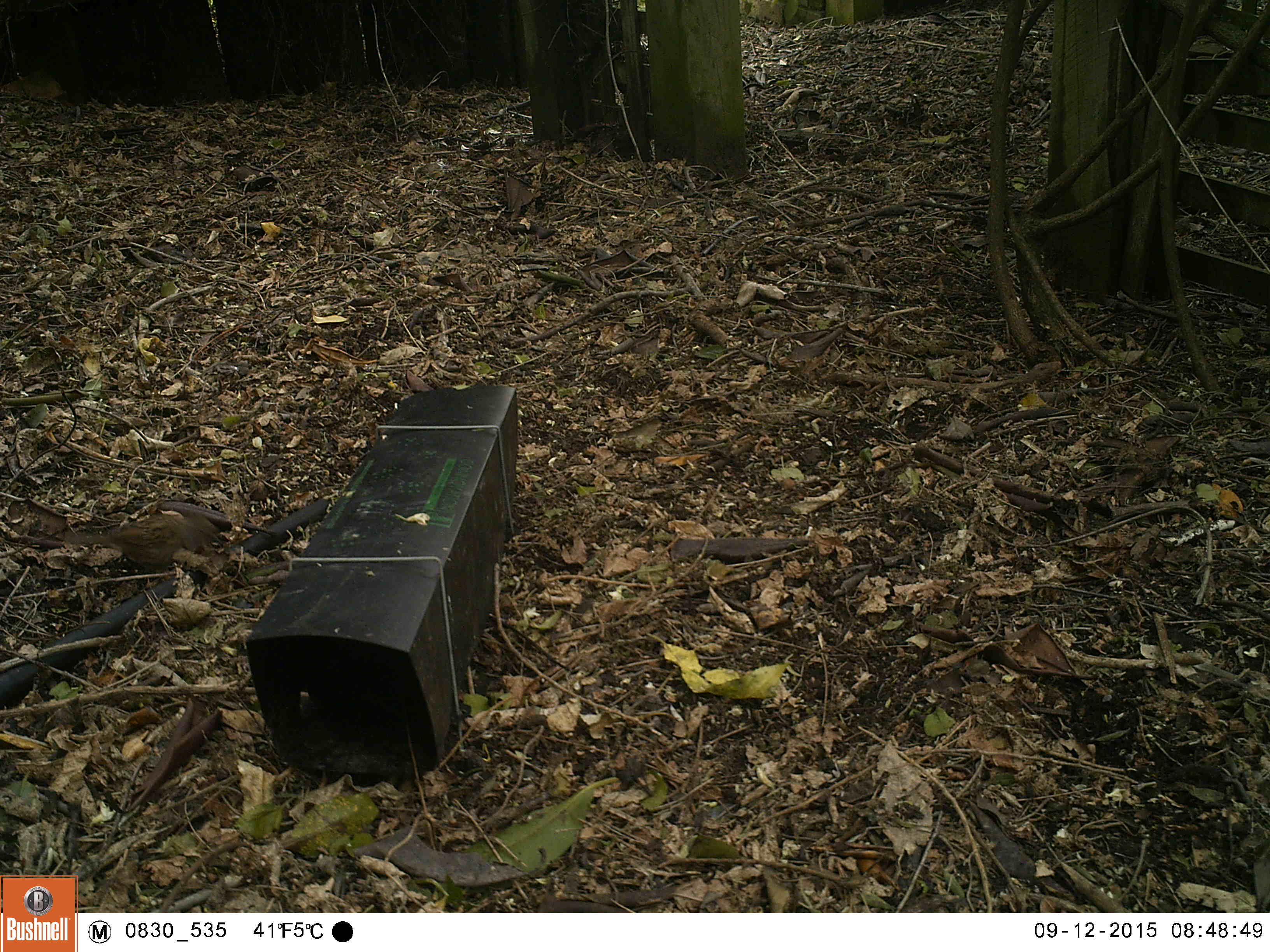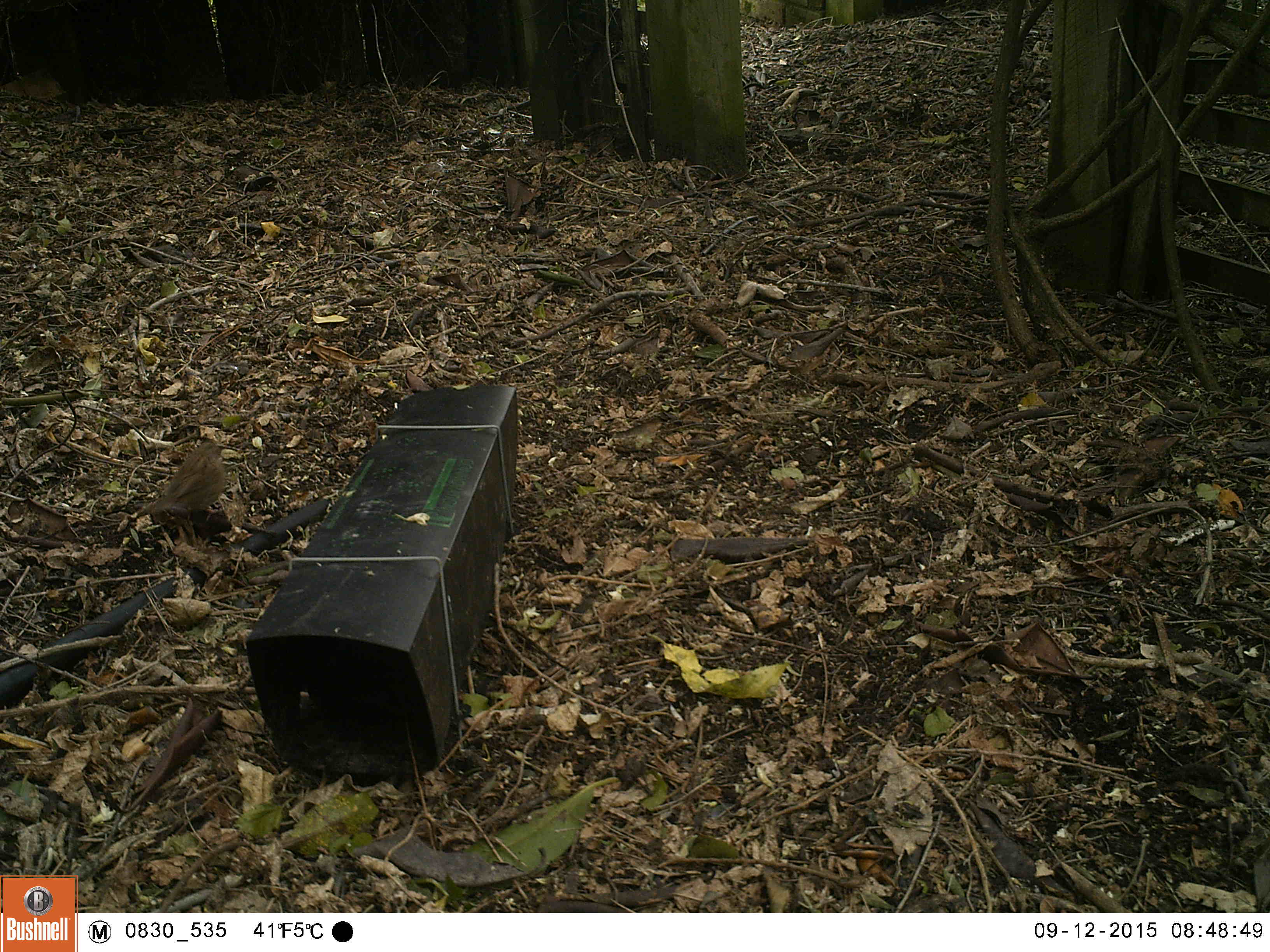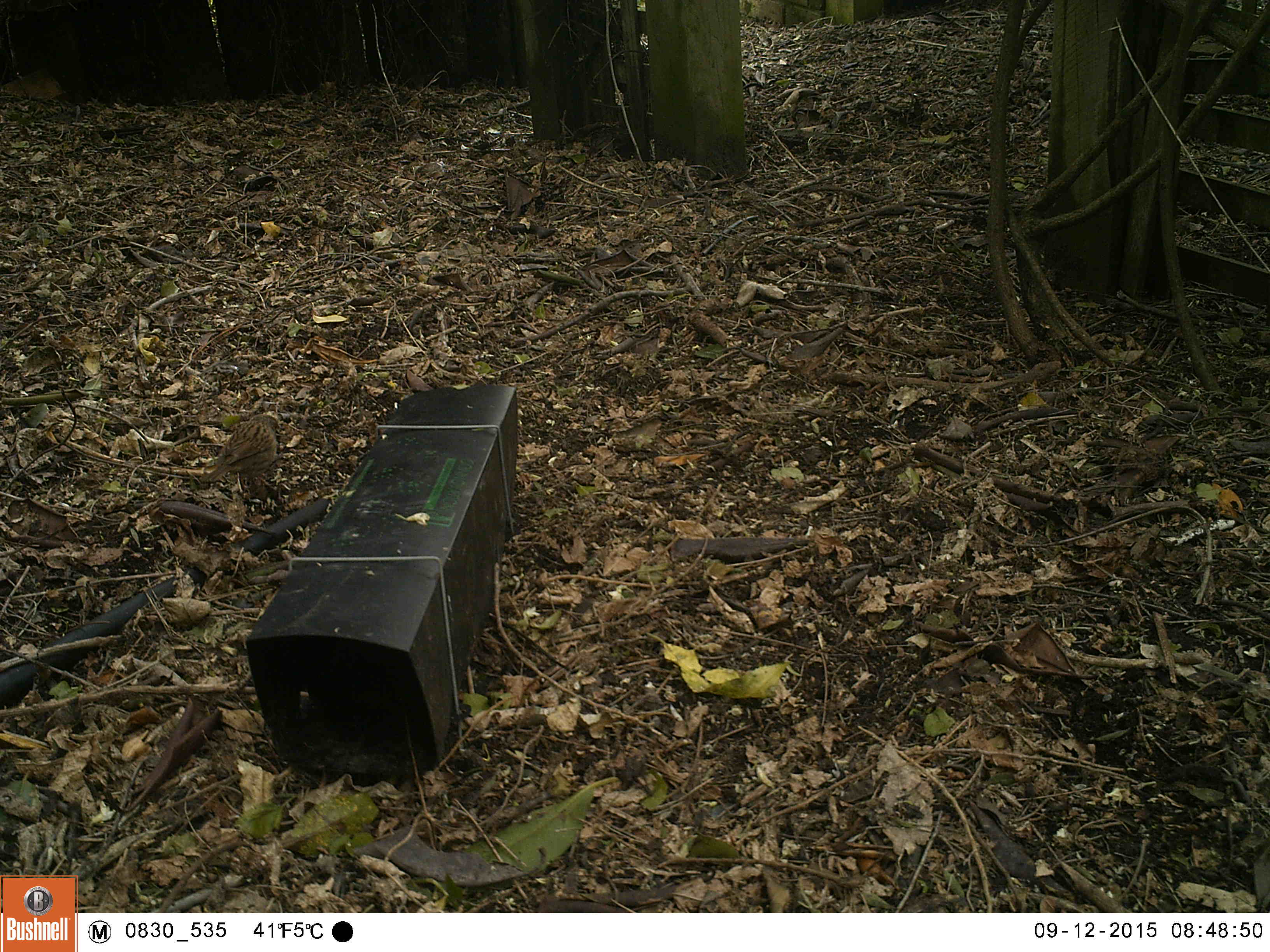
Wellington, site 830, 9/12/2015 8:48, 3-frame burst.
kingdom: Animalia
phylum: Chordata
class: Aves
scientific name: Aves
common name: bird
Bird (Aves).